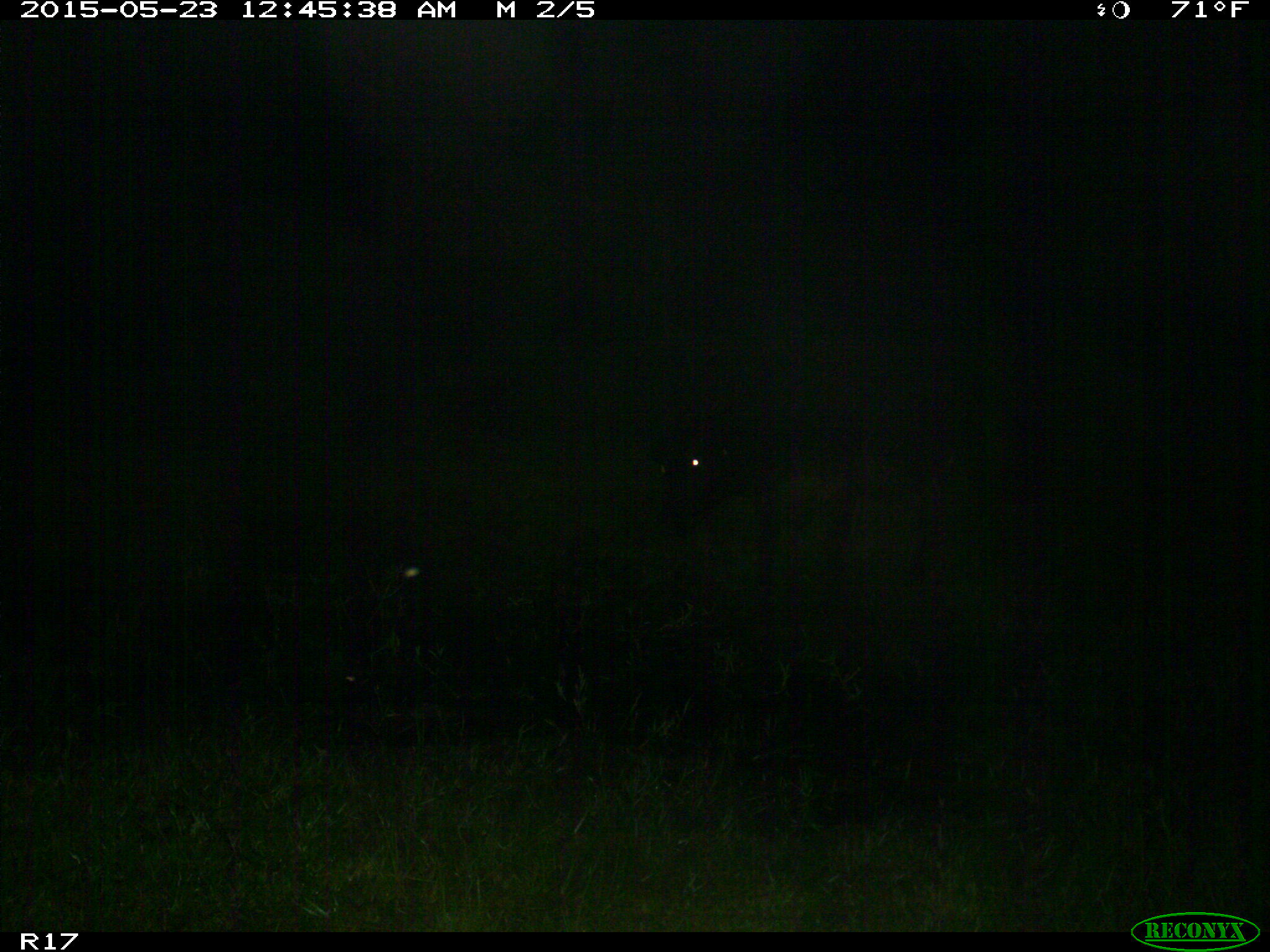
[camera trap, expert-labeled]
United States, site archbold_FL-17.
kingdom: Animalia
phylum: Chordata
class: Mammalia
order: Artiodactyla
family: Bovidae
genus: Bos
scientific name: Bos taurus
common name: domestic cow